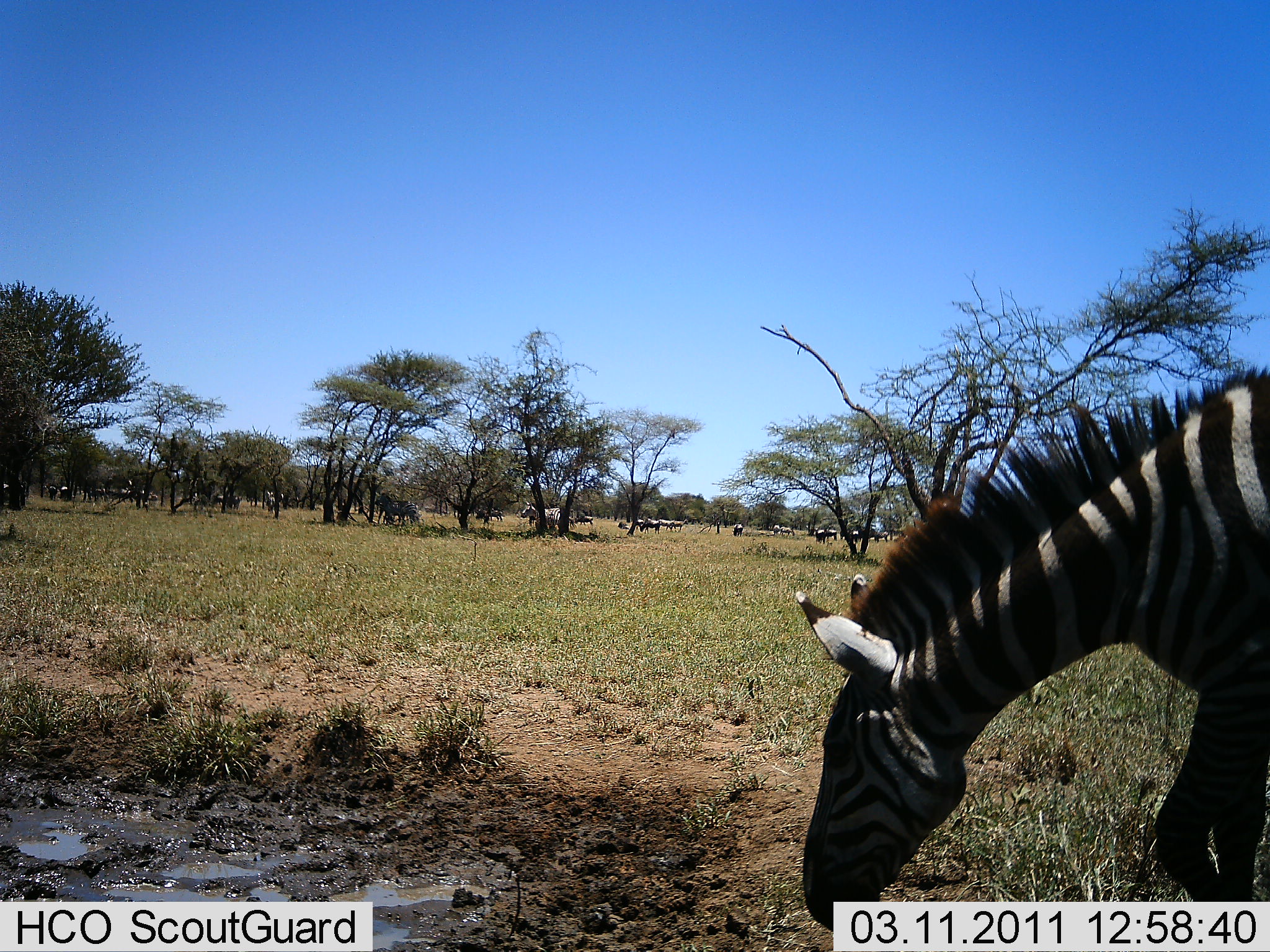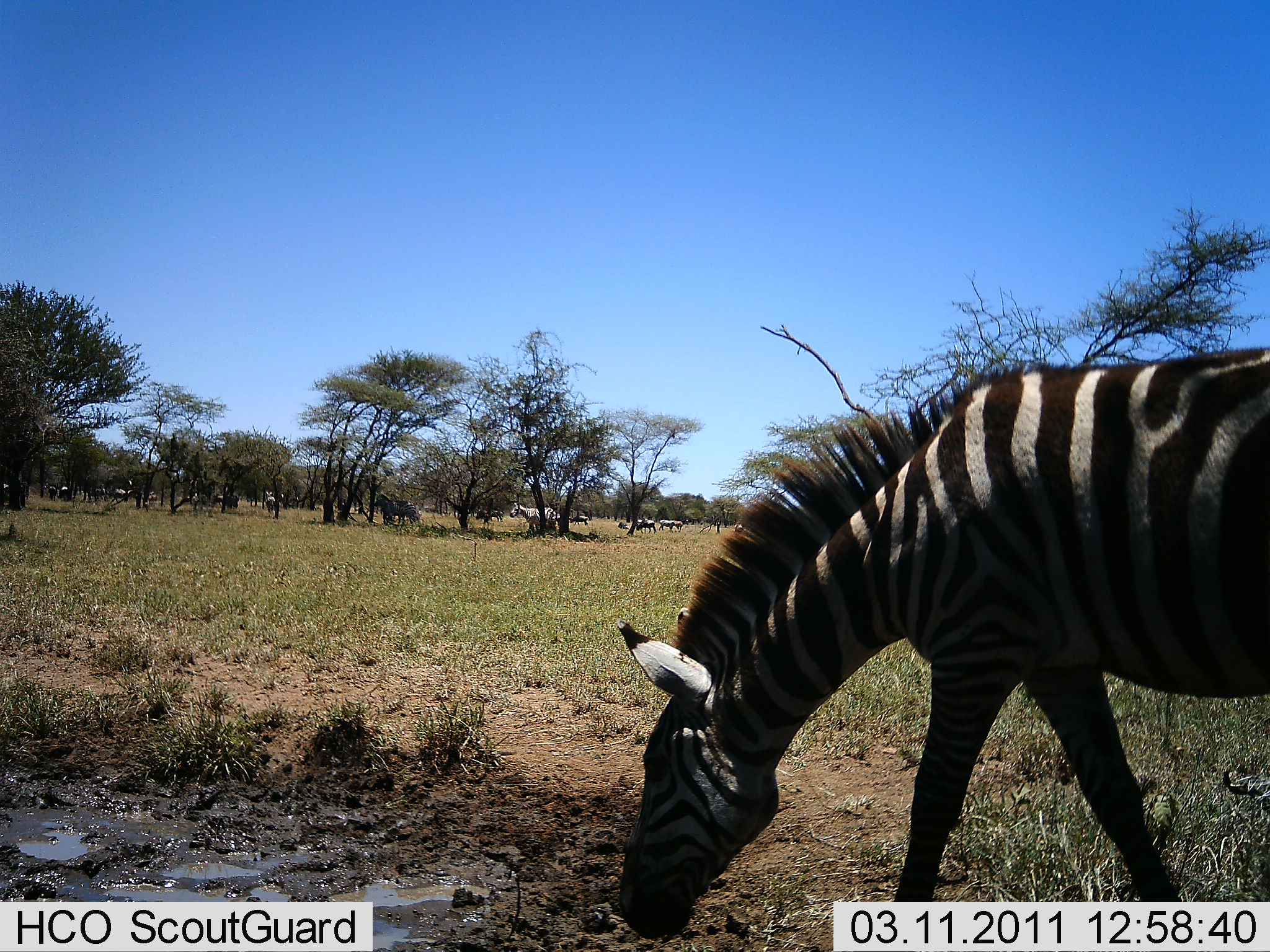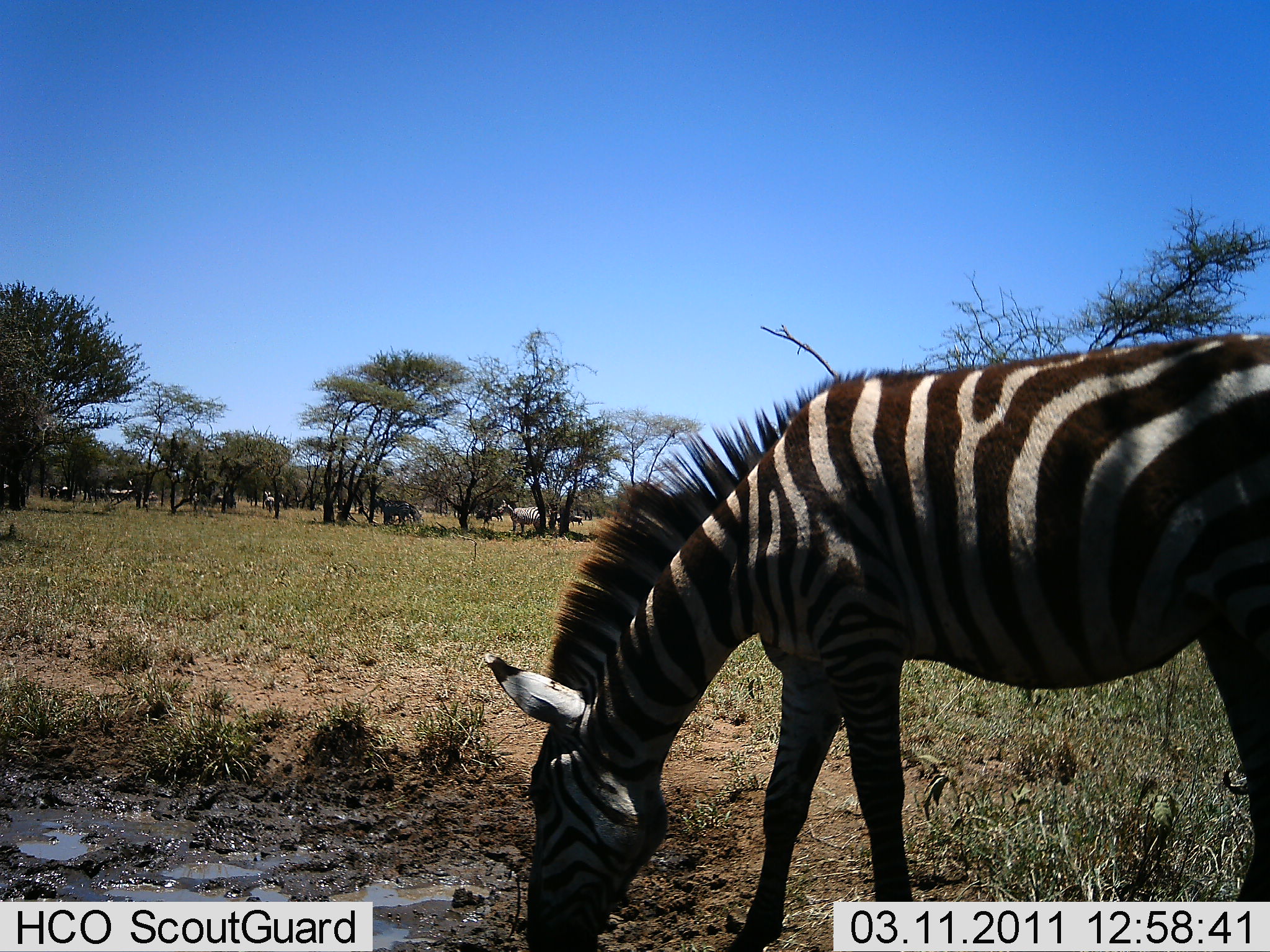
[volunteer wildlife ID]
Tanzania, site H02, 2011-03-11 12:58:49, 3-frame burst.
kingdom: Animalia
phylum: Chordata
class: Mammalia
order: Perissodactyla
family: Equidae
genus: Equus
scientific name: Equus quagga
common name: plains zebra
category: zebra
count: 11-50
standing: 54%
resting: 0%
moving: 54%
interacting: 0%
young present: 0%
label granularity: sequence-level